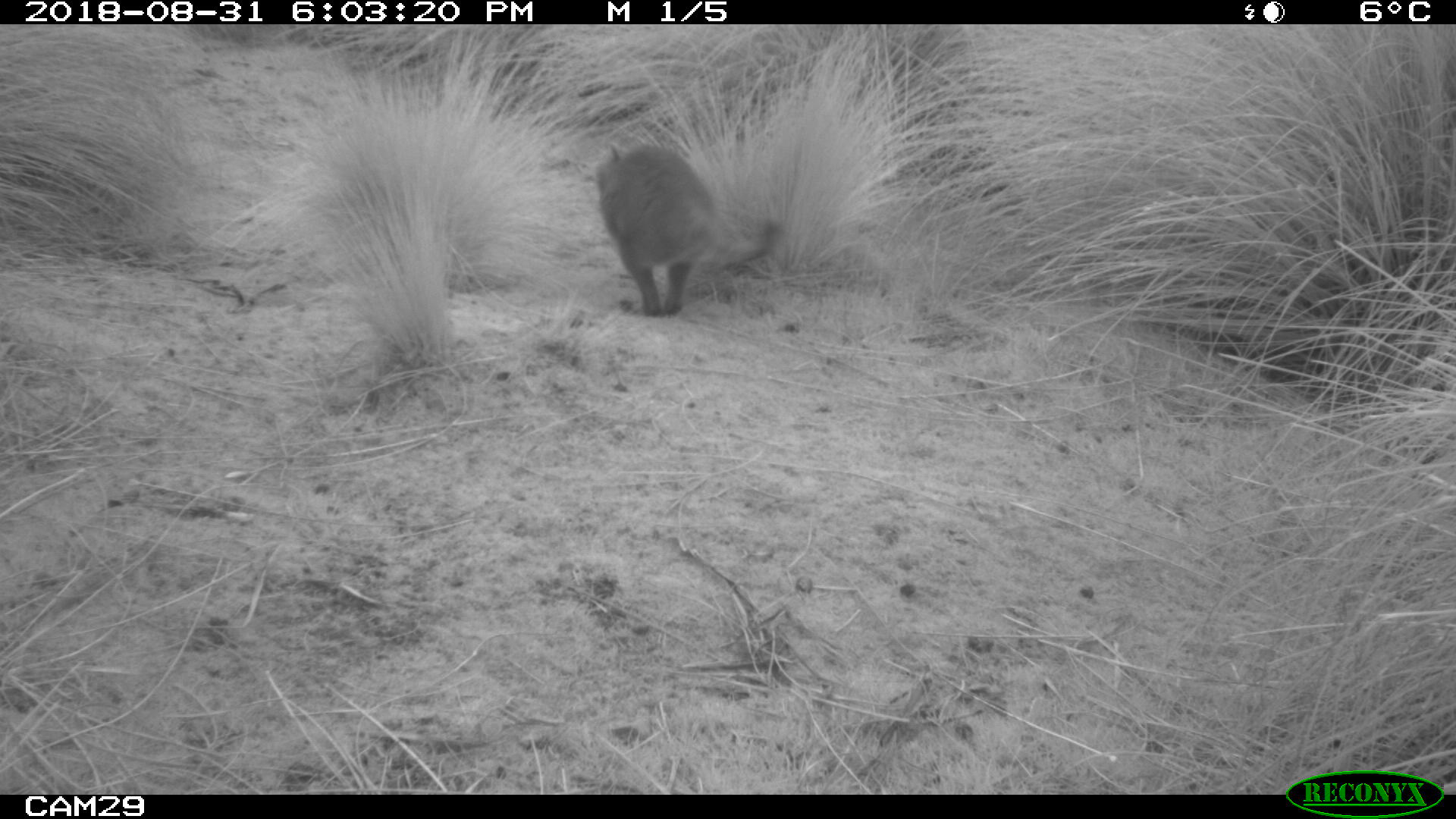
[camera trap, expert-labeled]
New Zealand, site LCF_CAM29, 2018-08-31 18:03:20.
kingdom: Animalia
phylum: Chordata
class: Mammalia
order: Diprotodontia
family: Macropodidae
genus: Notamacropus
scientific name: Notamacropus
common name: wallaby